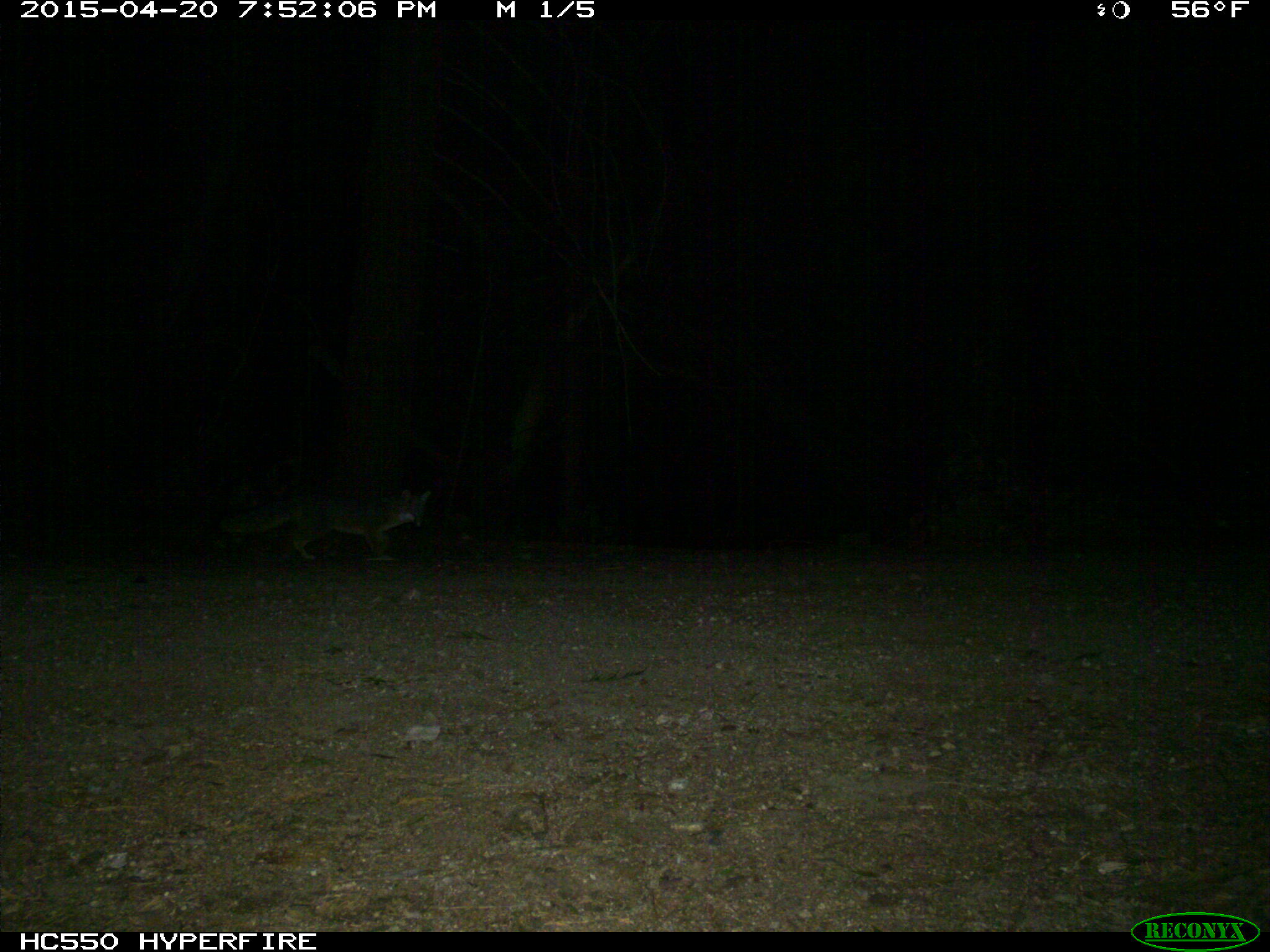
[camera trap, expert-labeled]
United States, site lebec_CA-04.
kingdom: Animalia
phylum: Chordata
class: Mammalia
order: Carnivora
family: Canidae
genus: Urocyon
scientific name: Urocyon cinereoargenteus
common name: gray fox